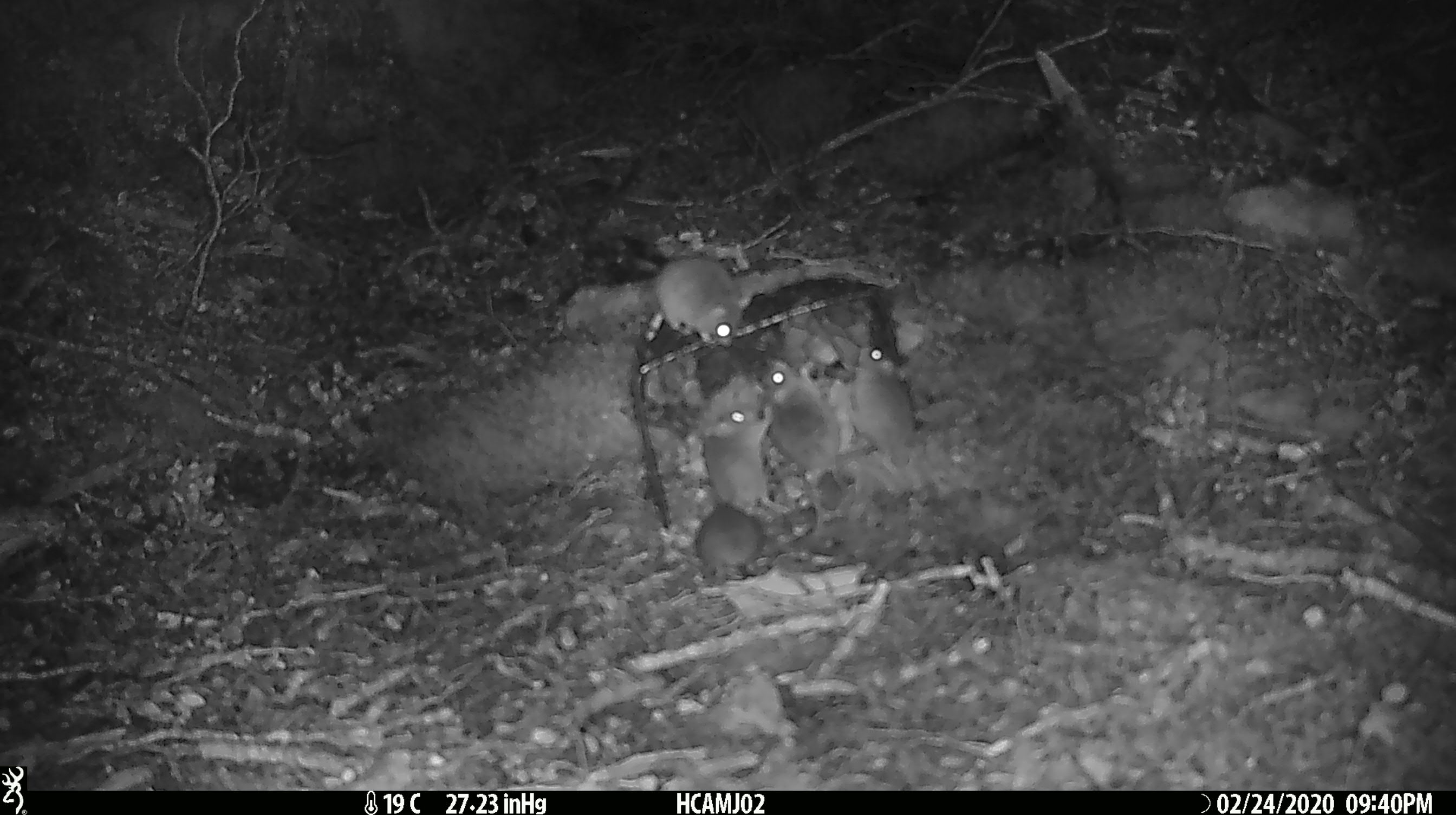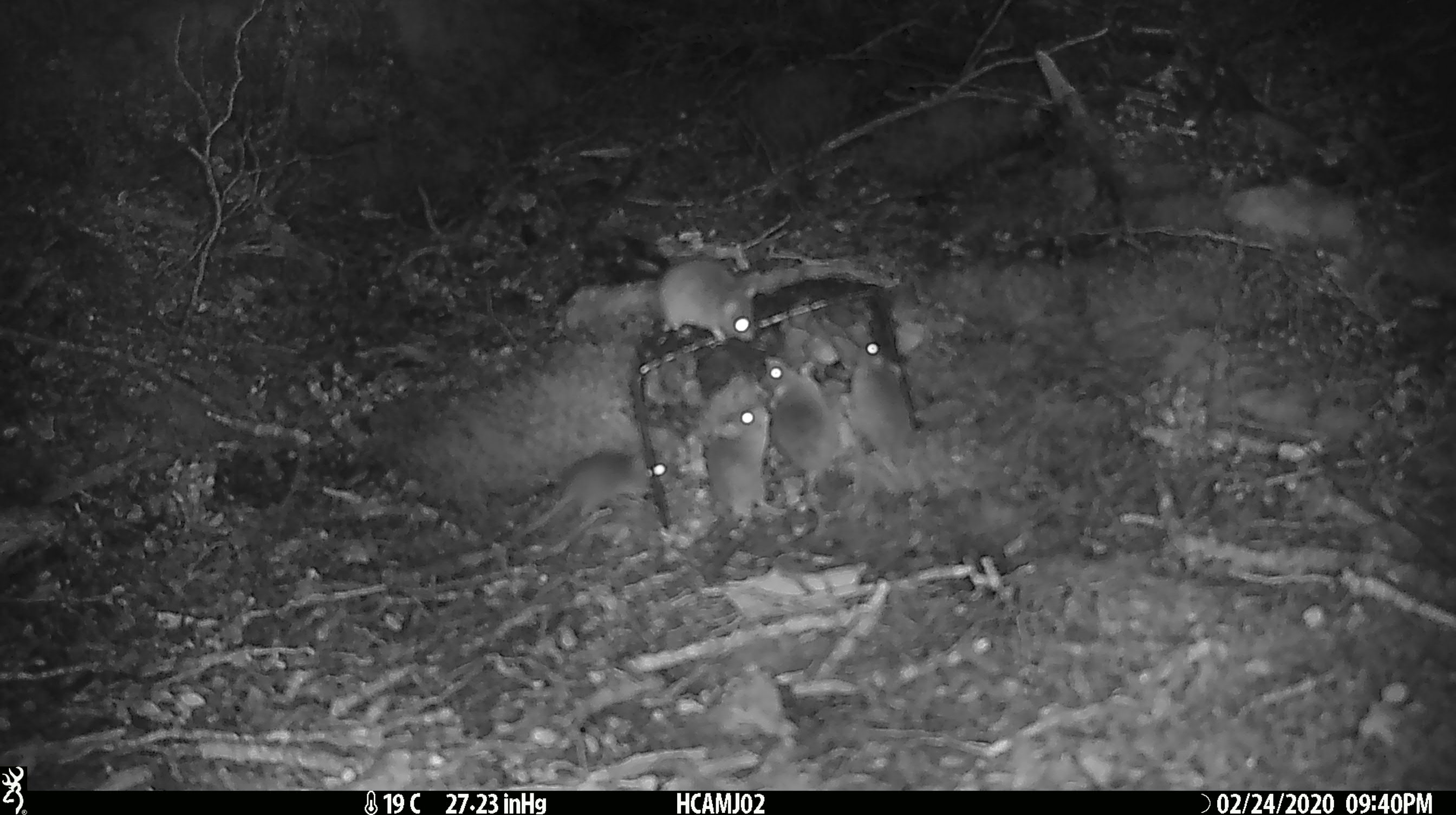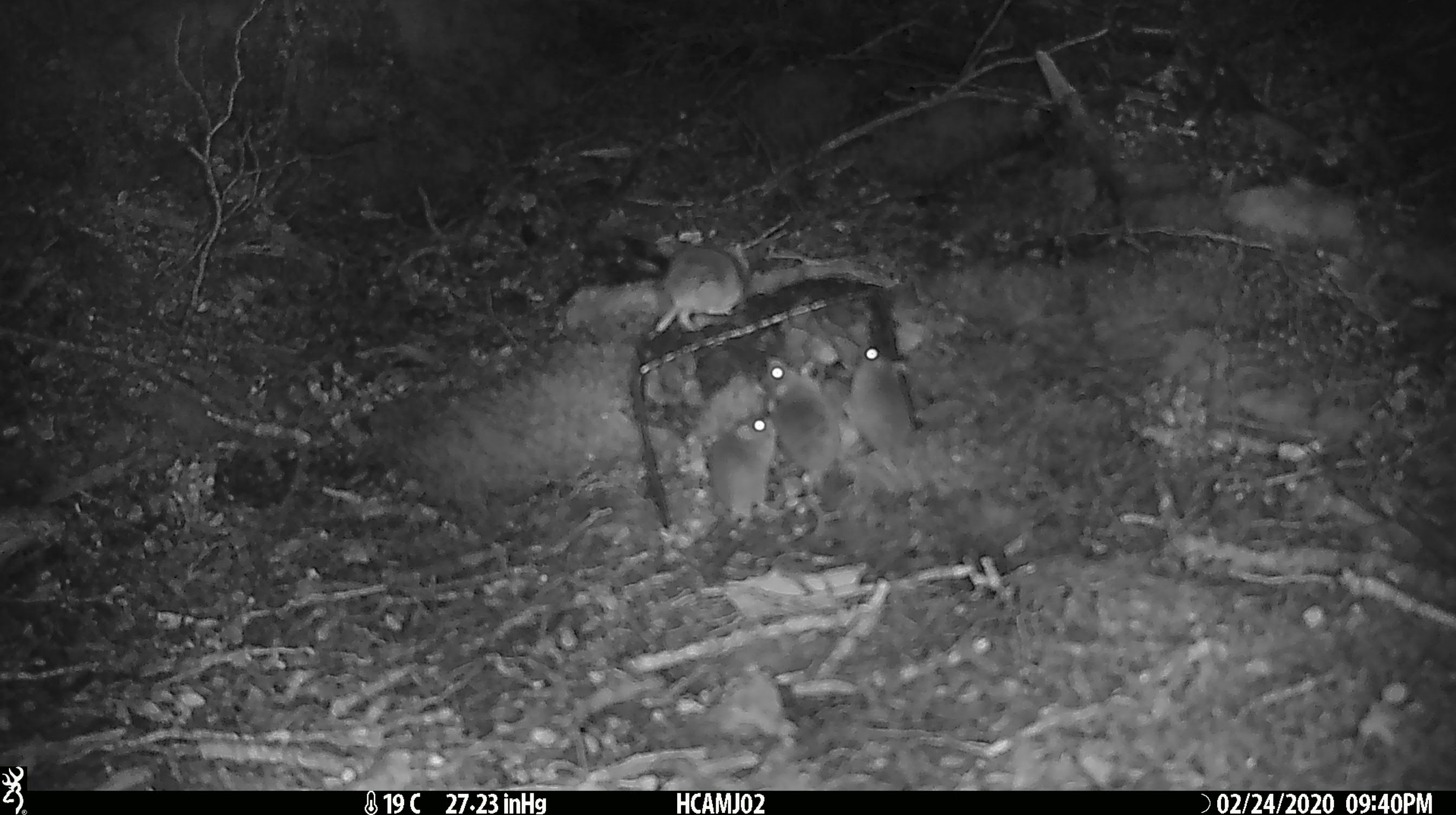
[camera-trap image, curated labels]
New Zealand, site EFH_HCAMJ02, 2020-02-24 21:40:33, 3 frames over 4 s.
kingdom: Animalia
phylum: Chordata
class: Mammalia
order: Rodentia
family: Muridae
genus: Mus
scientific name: Mus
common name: mouse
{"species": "mouse (Mus)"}